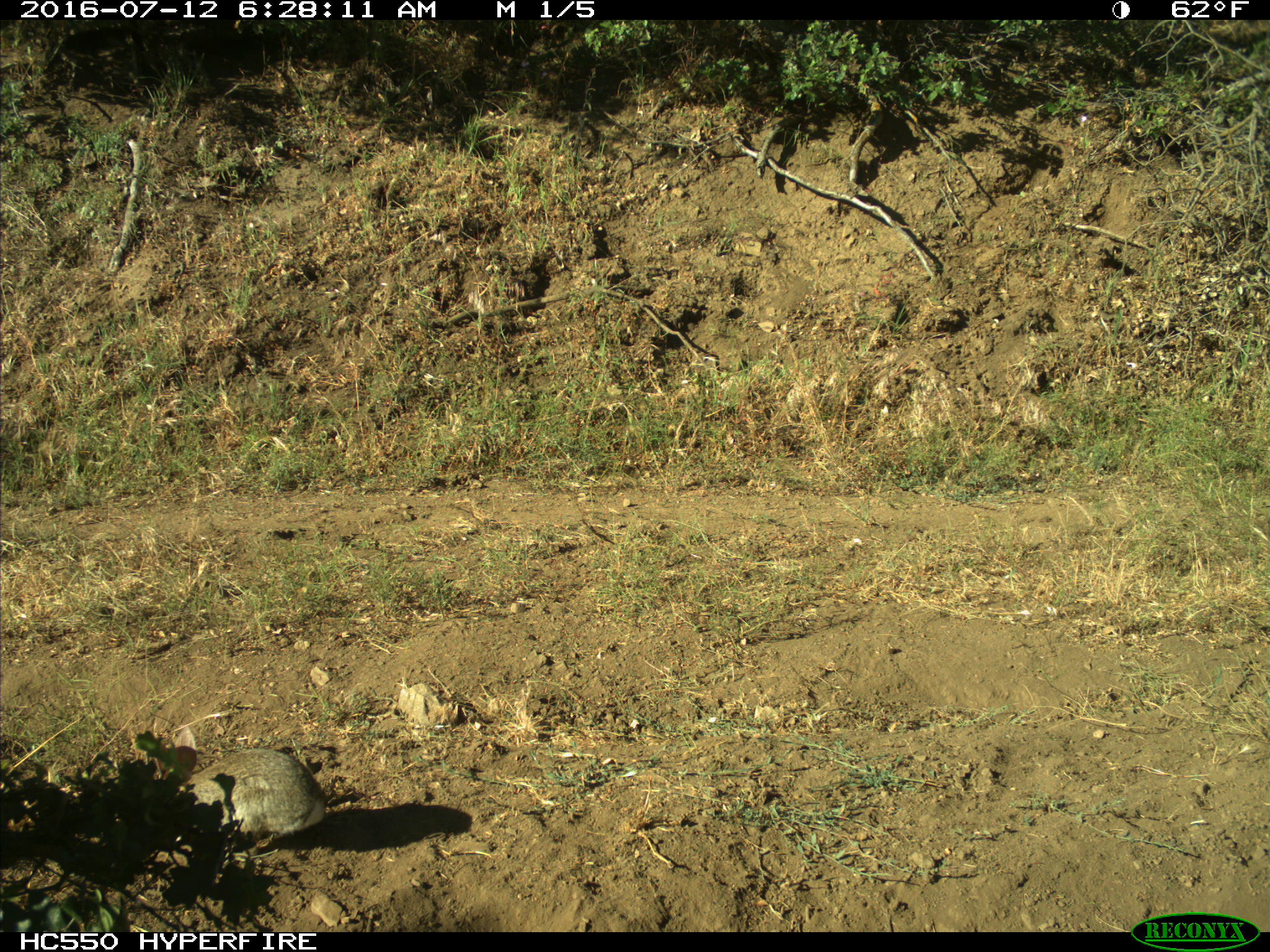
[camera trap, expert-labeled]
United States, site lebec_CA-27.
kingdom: Animalia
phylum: Chordata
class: Mammalia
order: Lagomorpha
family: Leporidae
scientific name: Leporidae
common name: rabbits and hares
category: unidentified rabbit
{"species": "unidentified rabbit (rabbits and hares) (Leporidae)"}